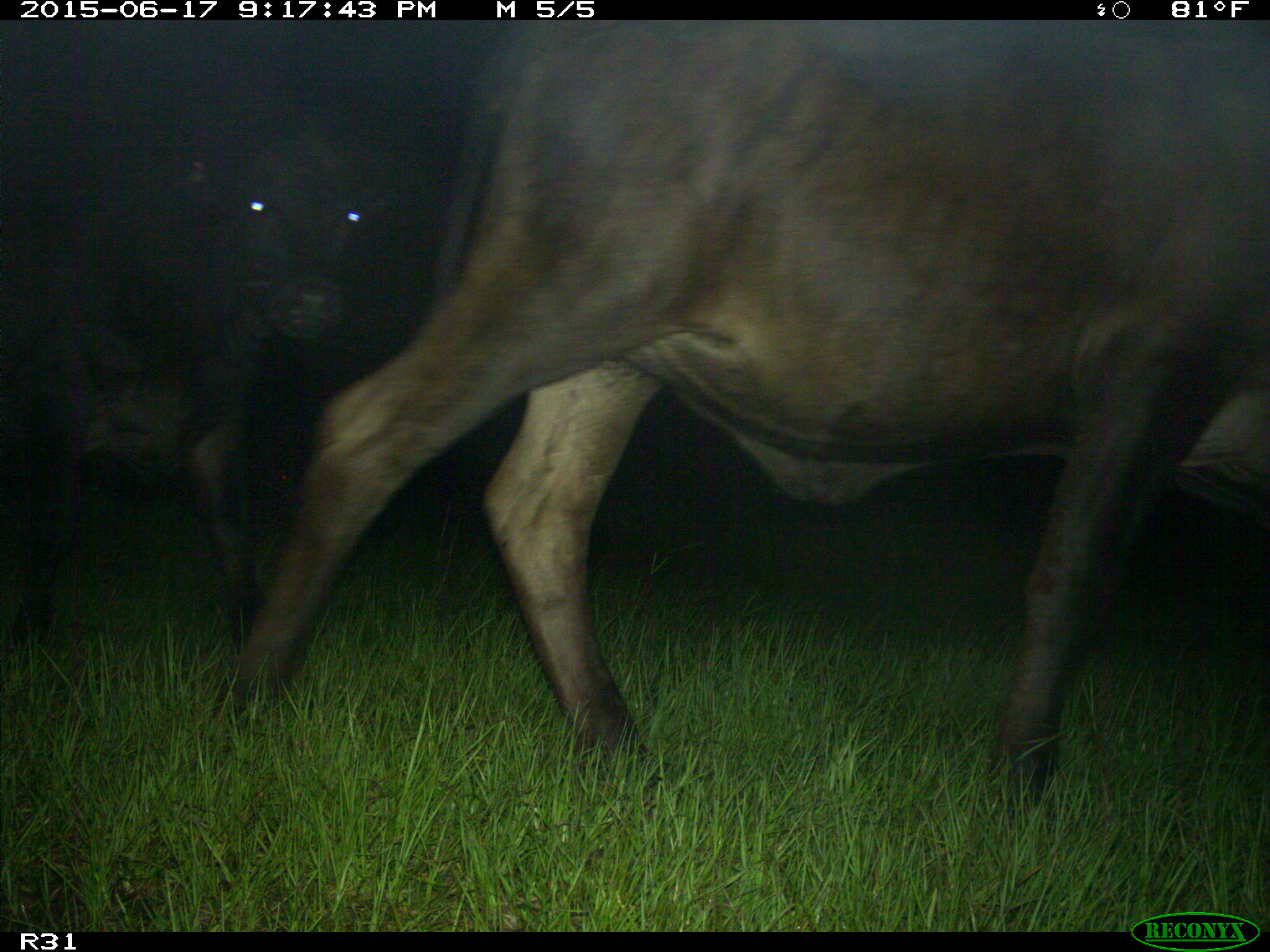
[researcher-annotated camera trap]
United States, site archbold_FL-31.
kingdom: Animalia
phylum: Chordata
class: Mammalia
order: Artiodactyla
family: Bovidae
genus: Bos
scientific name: Bos taurus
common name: domestic cow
Bos taurus (domestic cow).